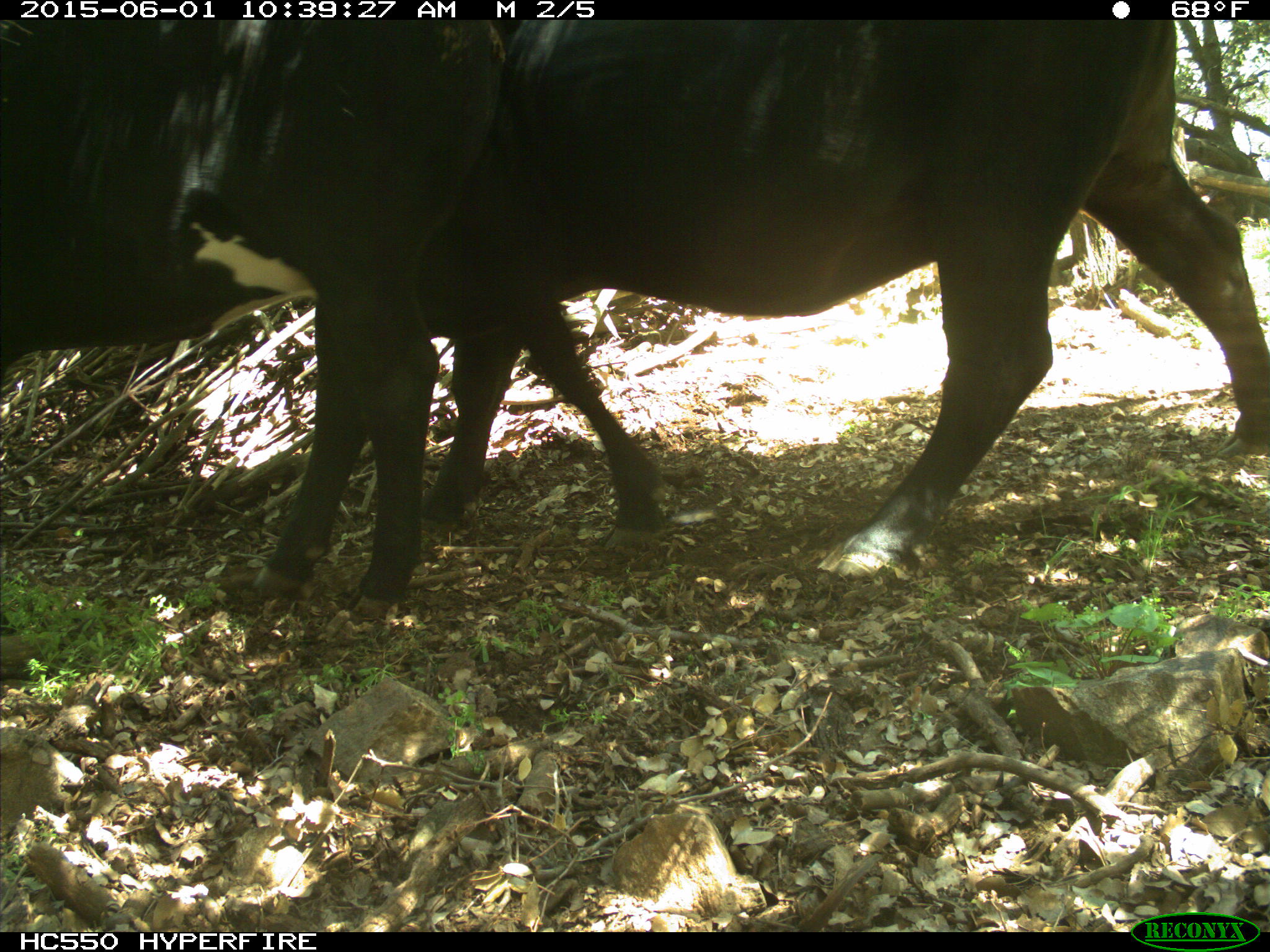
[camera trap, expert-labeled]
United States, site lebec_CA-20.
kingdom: Animalia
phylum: Chordata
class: Mammalia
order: Artiodactyla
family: Bovidae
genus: Bos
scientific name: Bos taurus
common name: domestic cow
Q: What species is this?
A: Bos taurus (domestic cow).